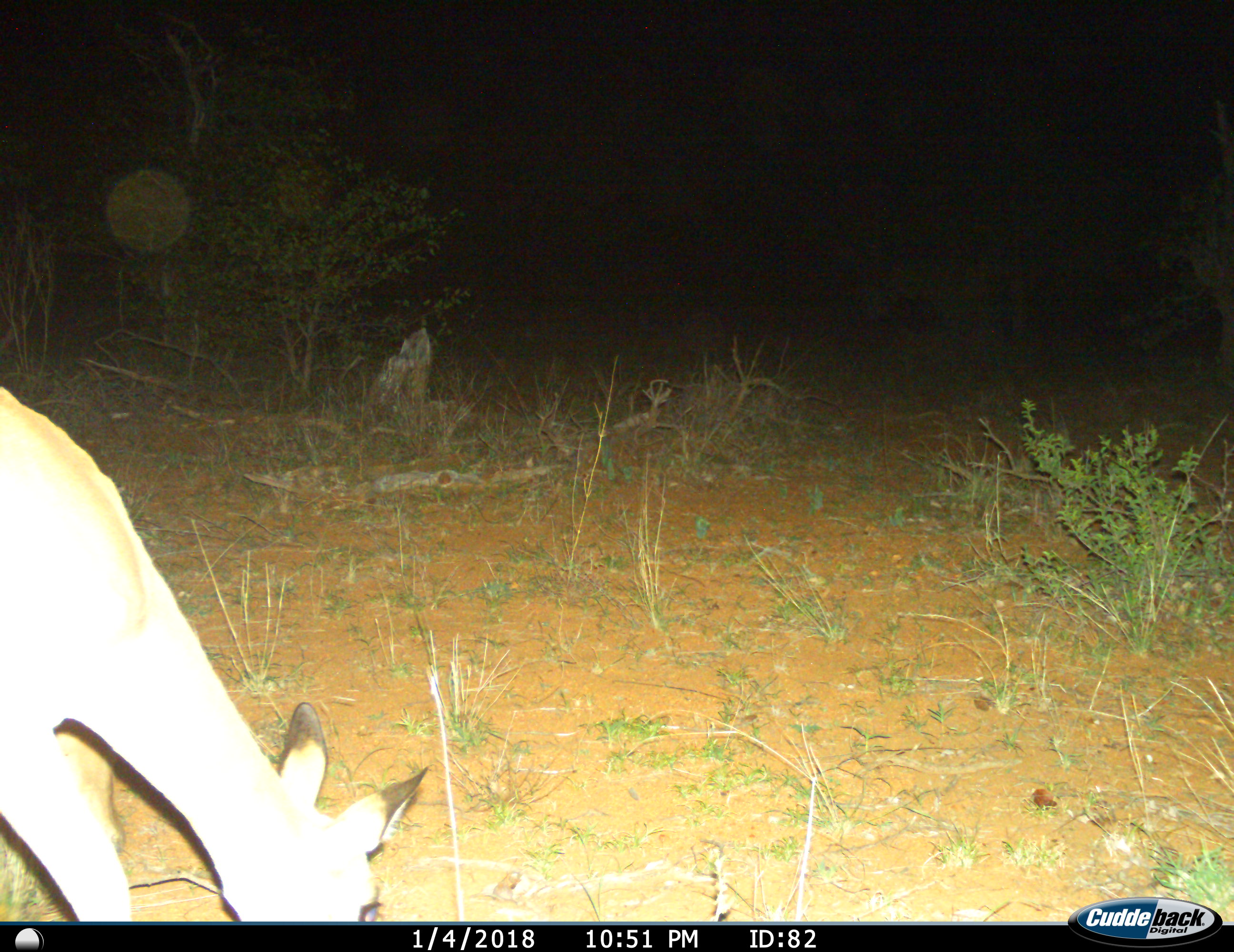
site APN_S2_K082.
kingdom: Animalia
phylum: Chordata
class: Mammalia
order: Artiodactyla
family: Bovidae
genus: Aepyceros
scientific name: Aepyceros melampus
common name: impala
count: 1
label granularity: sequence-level